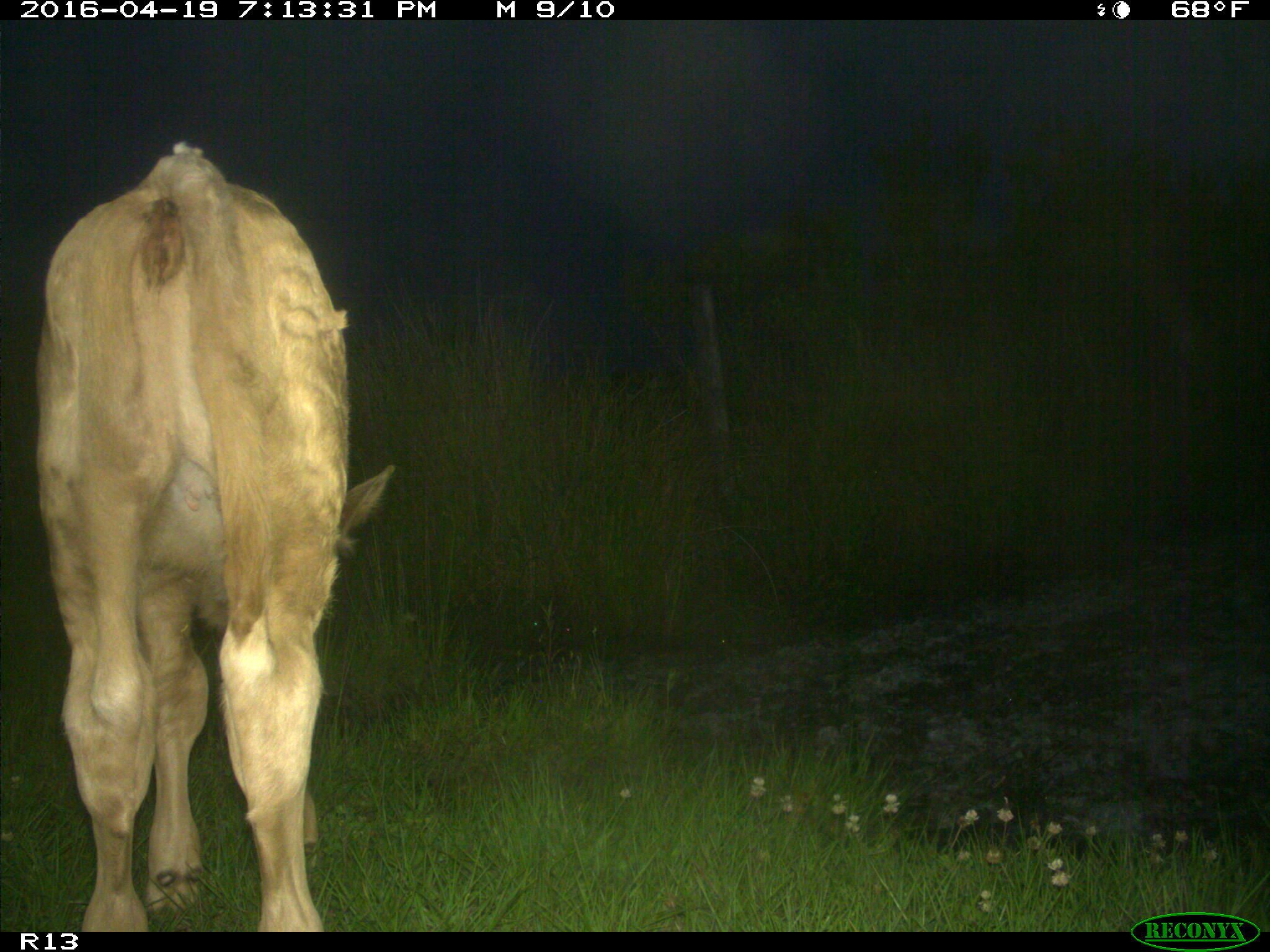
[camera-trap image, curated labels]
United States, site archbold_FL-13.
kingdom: Animalia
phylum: Chordata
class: Mammalia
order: Artiodactyla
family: Bovidae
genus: Bos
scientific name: Bos taurus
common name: domestic cow